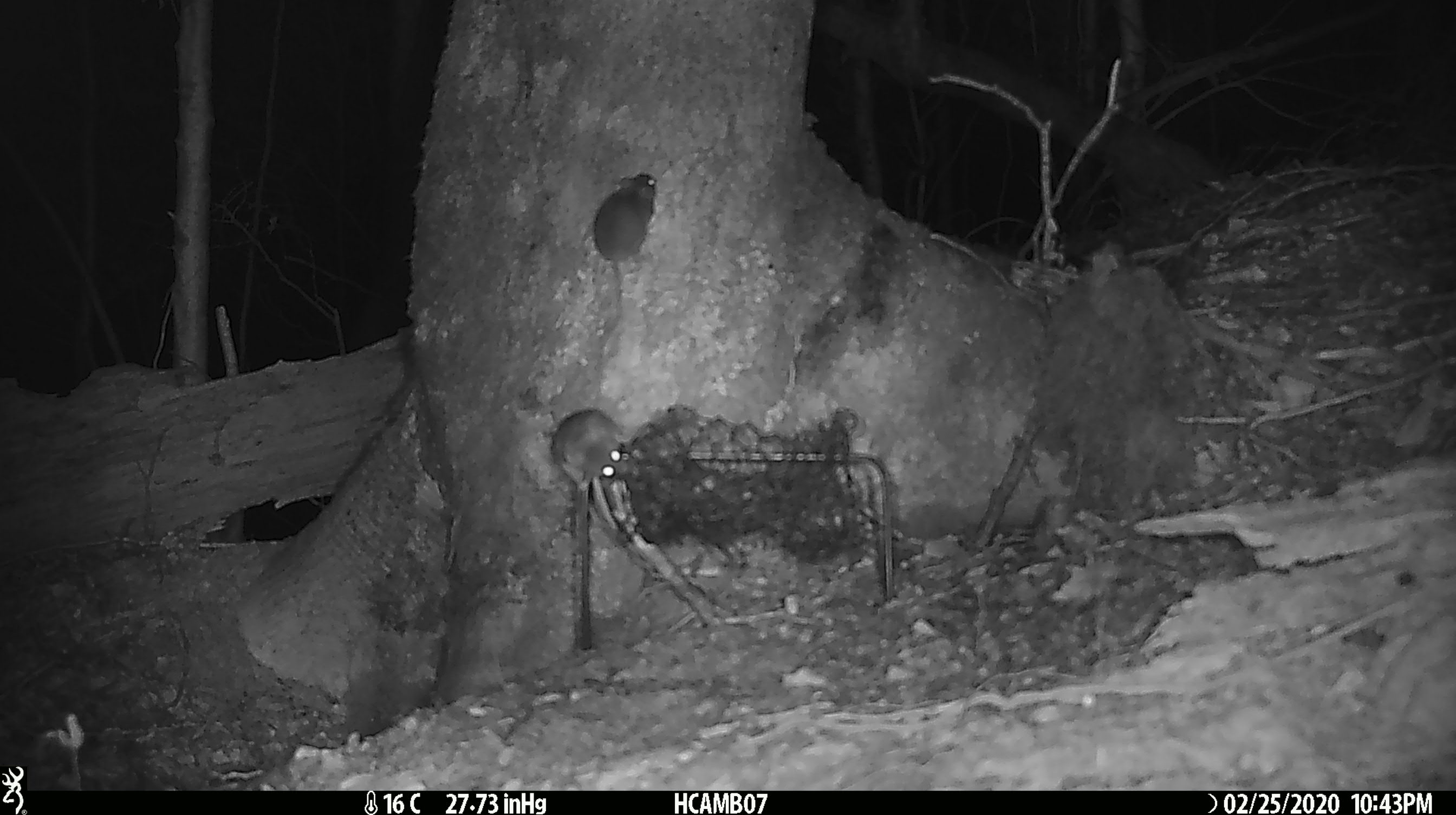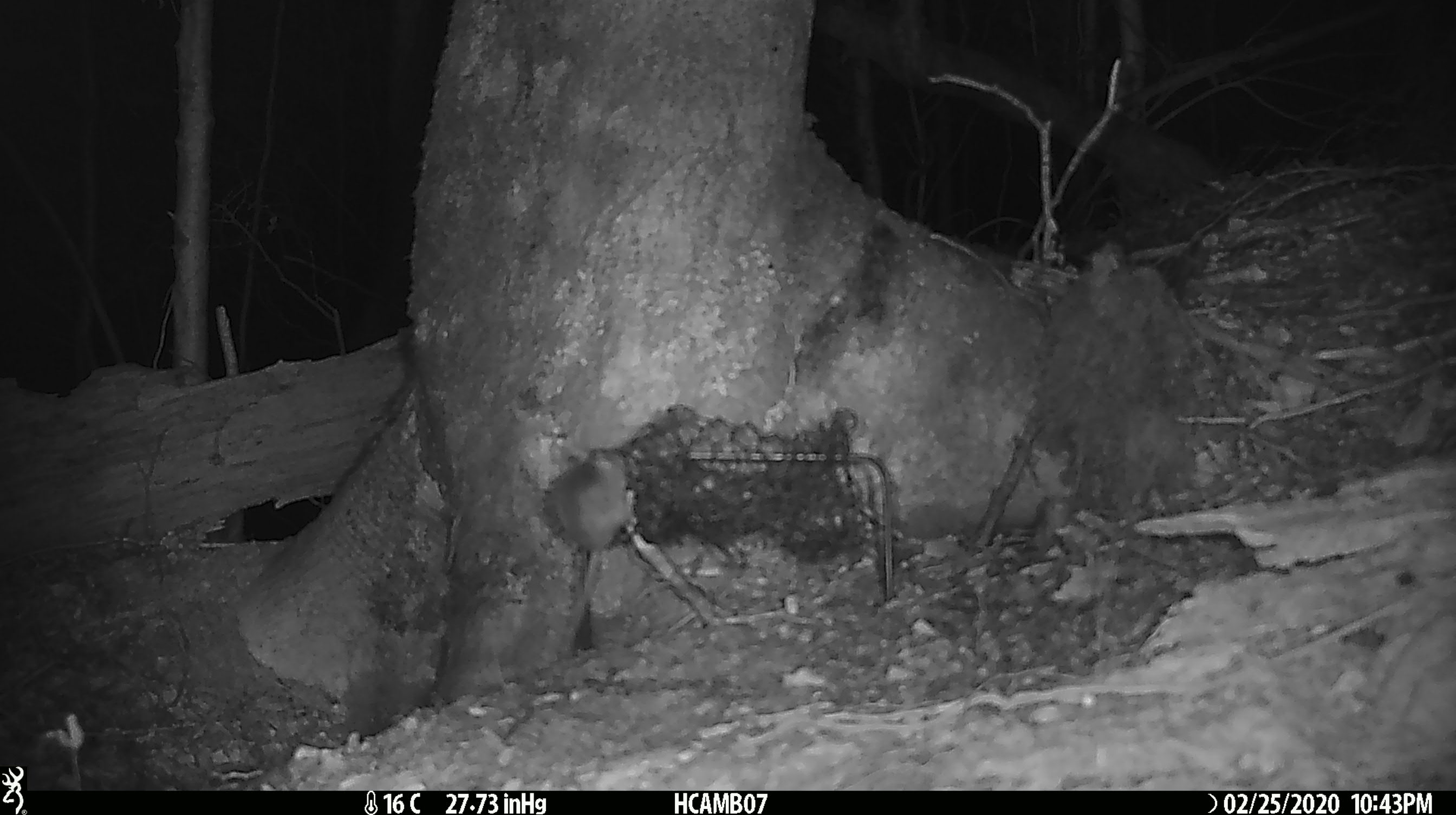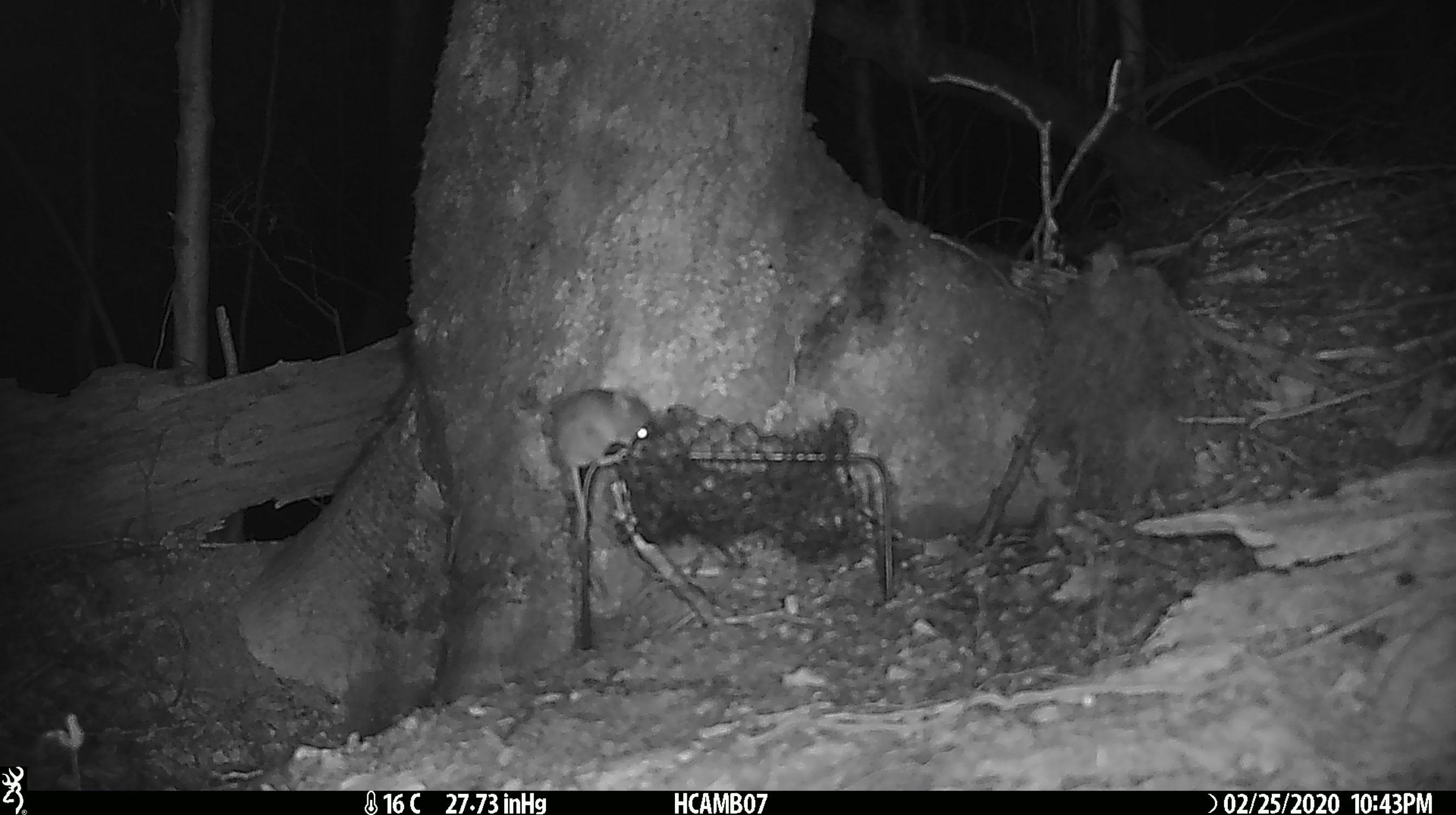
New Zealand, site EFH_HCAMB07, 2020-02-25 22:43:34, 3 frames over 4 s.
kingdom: Animalia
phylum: Chordata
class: Mammalia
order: Rodentia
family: Muridae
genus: Mus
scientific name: Mus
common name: mouse